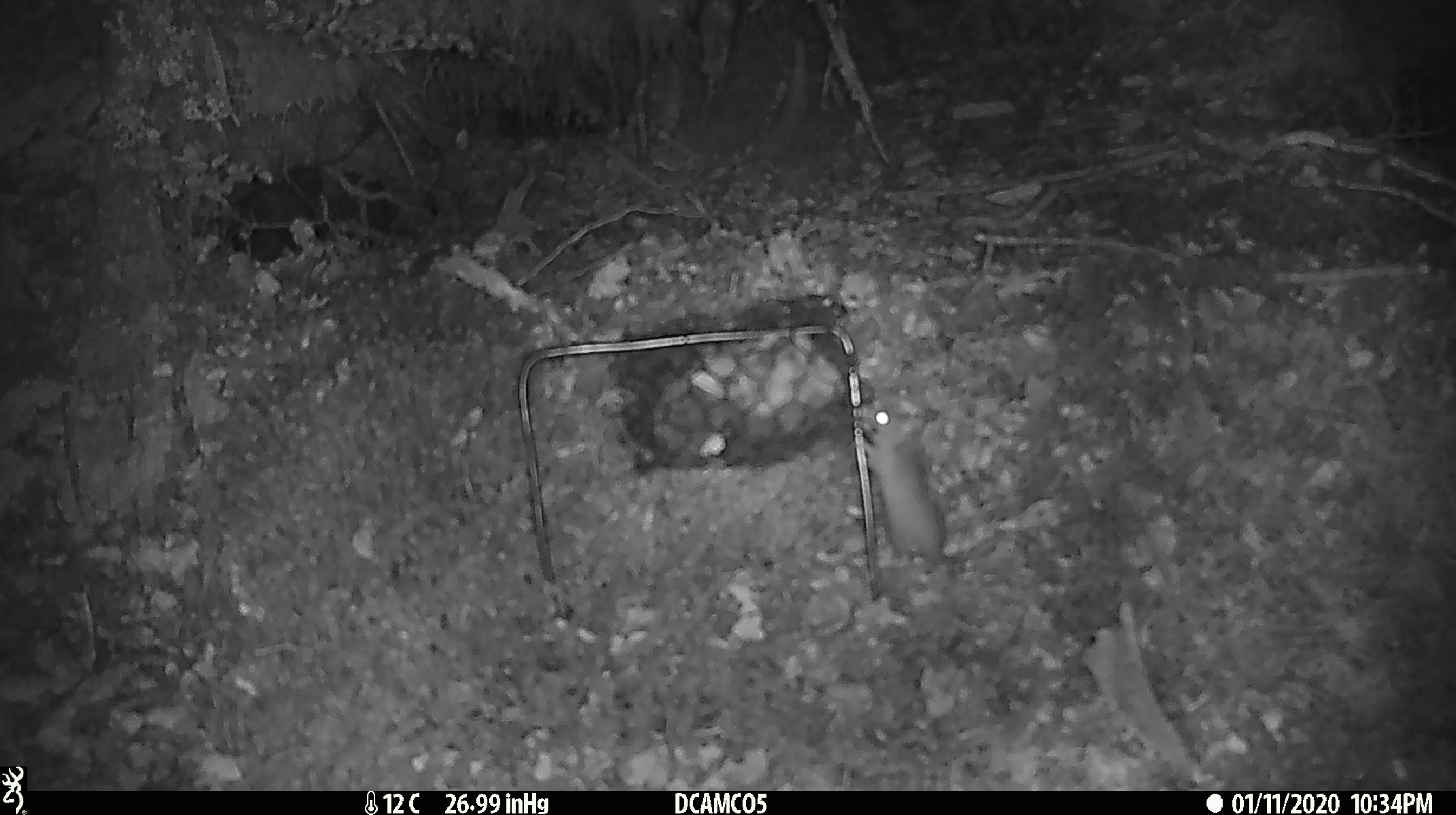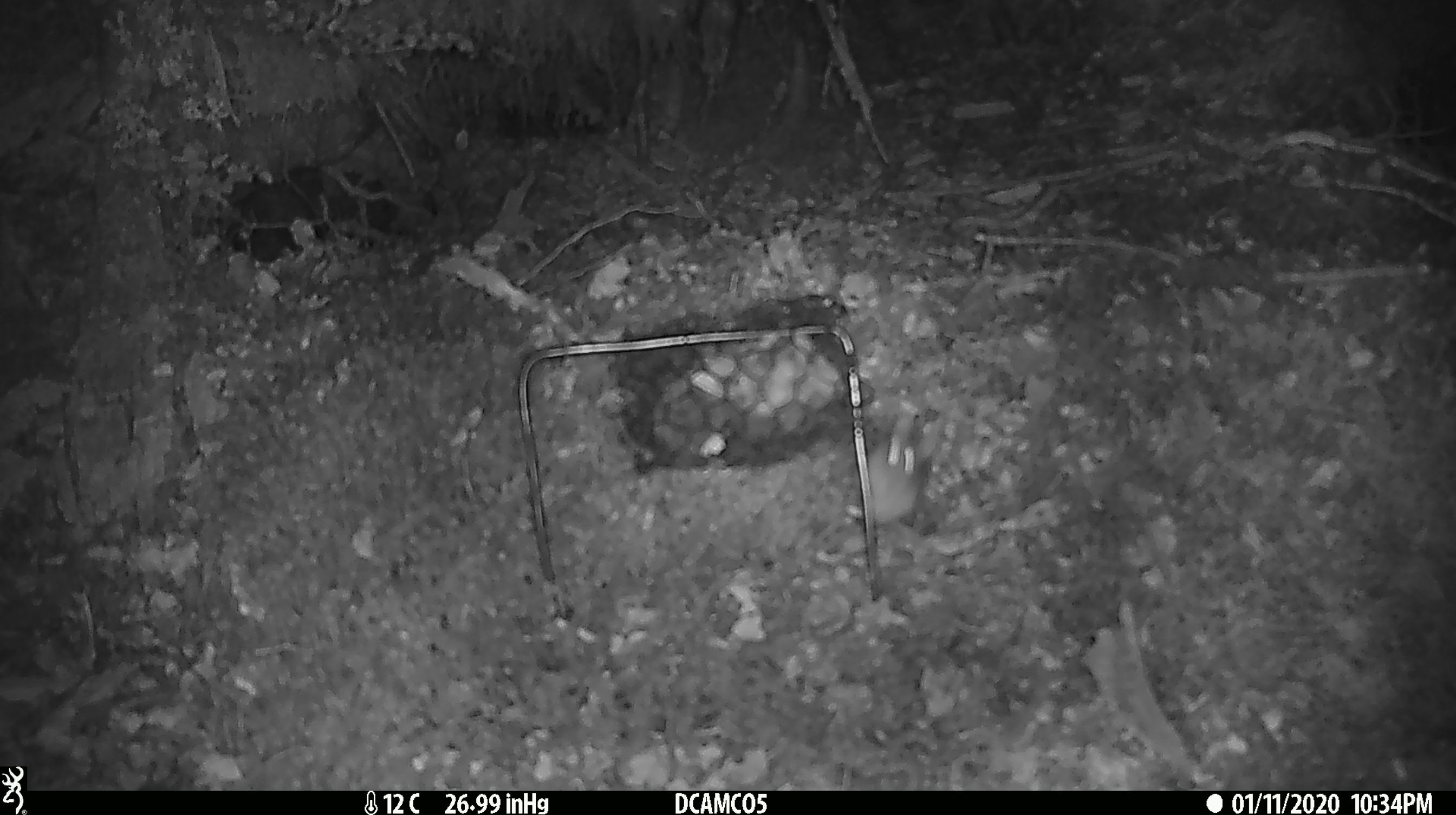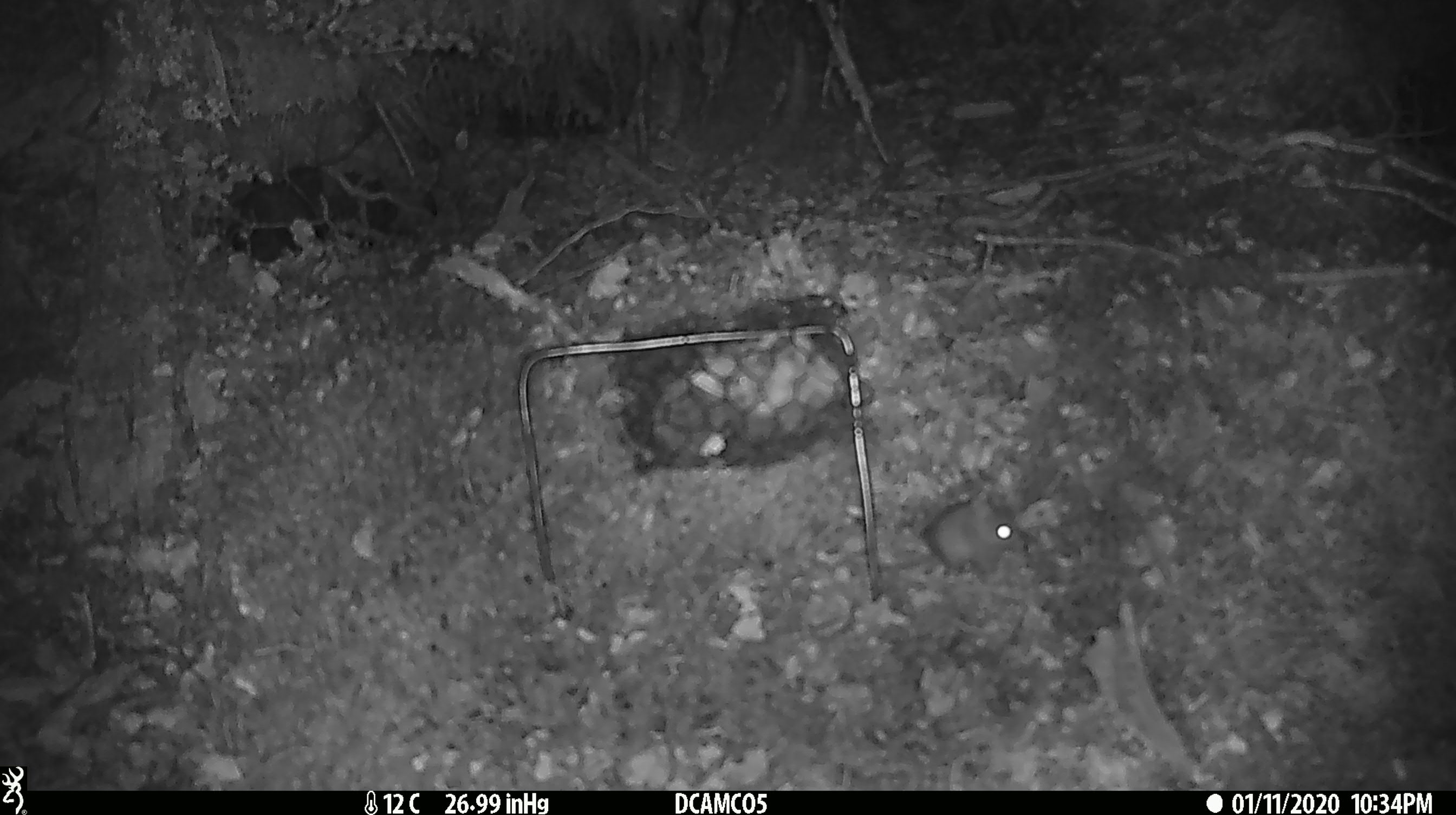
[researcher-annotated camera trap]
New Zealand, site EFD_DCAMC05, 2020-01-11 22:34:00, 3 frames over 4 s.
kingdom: Animalia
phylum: Chordata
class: Mammalia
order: Rodentia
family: Muridae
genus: Mus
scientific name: Mus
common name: mouse